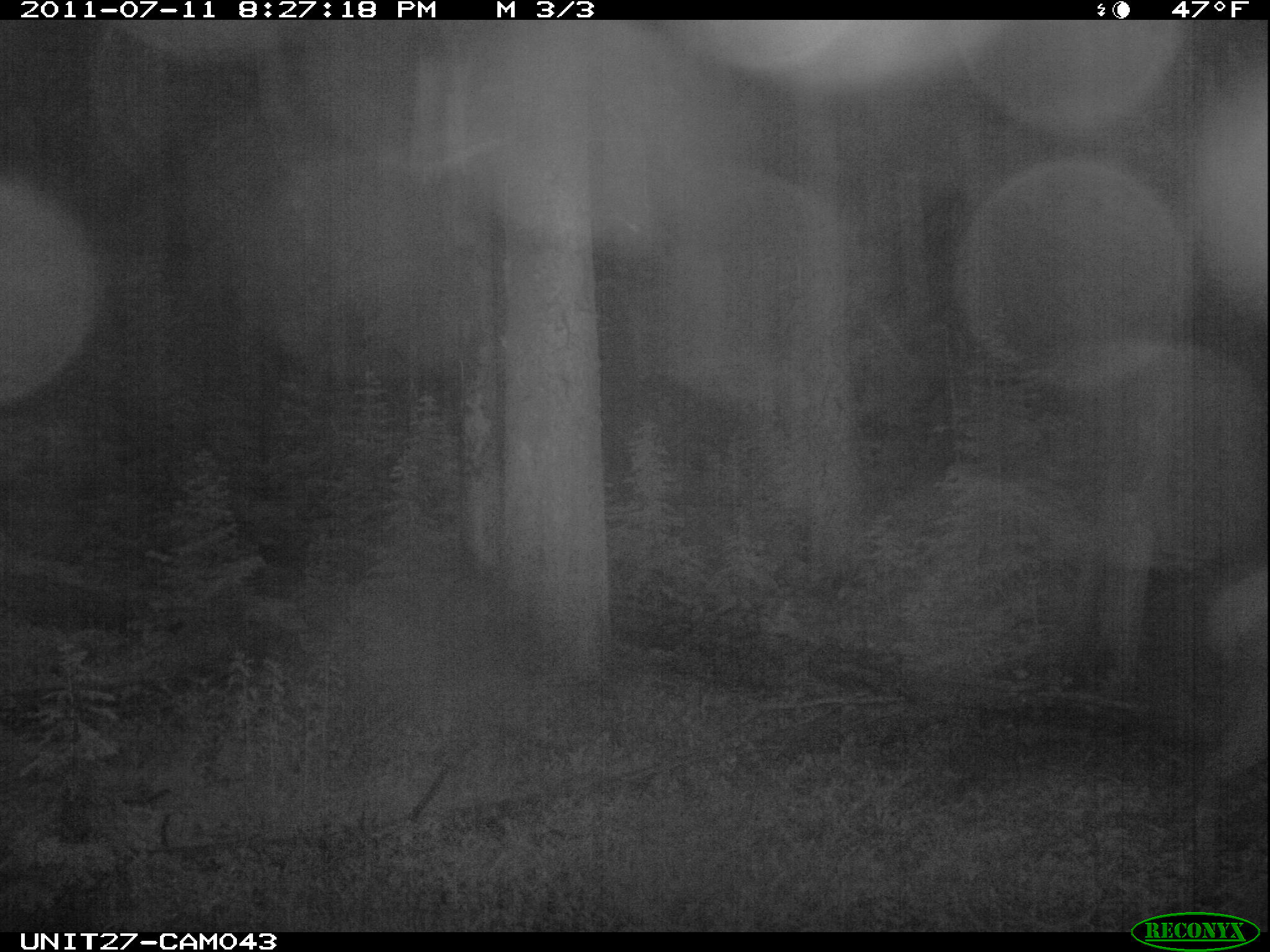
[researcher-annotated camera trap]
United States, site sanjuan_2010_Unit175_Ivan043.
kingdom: Animalia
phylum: Chordata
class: Mammalia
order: Artiodactyla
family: Cervidae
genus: Cervus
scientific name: Cervus elaphus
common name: red deer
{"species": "Cervus elaphus (red deer)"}